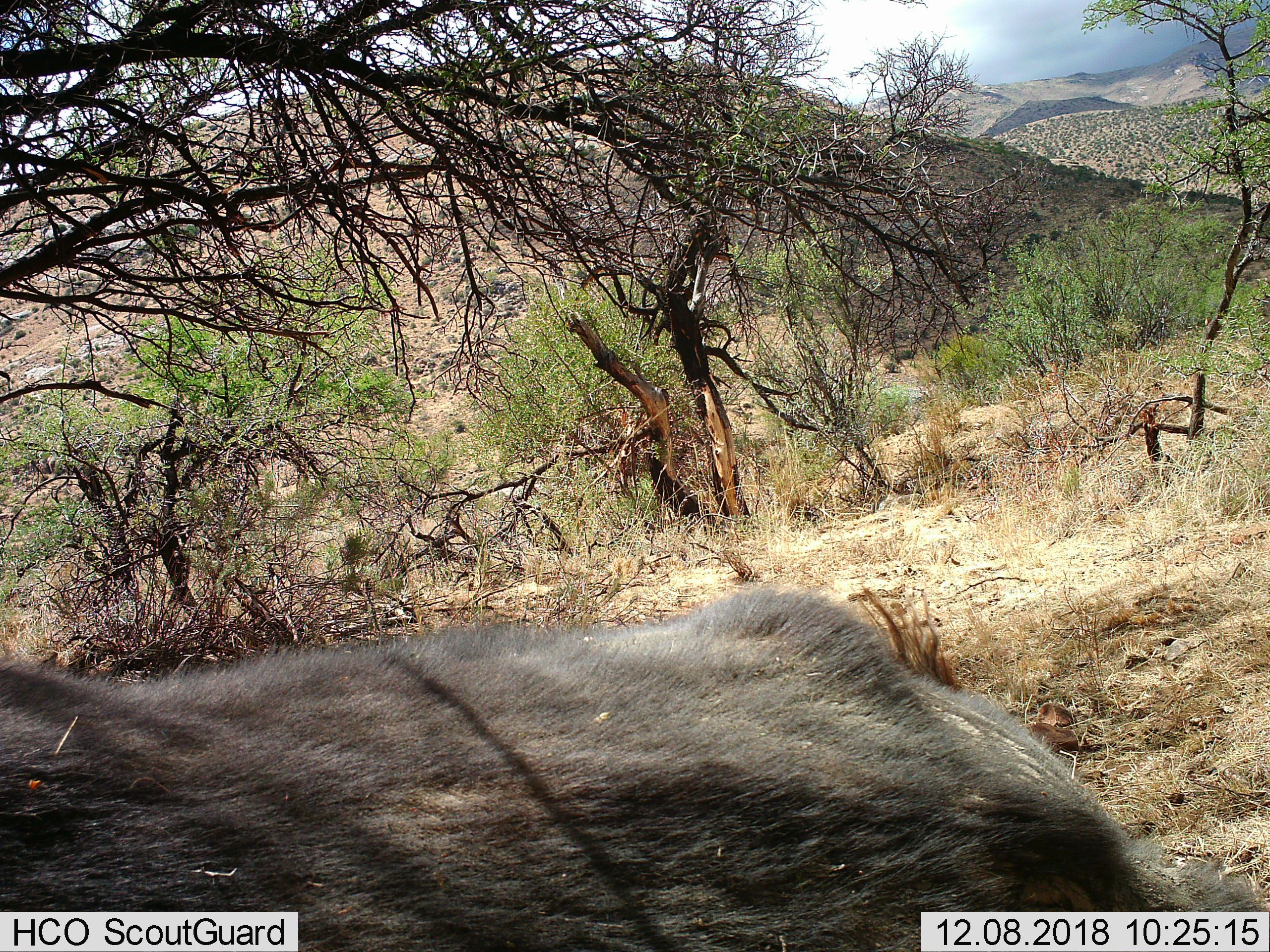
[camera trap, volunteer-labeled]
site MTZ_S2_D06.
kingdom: Animalia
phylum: Chordata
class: Mammalia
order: Artiodactyla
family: Bovidae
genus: Syncerus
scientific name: Syncerus caffer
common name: african buffalo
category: buffalo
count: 1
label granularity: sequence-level